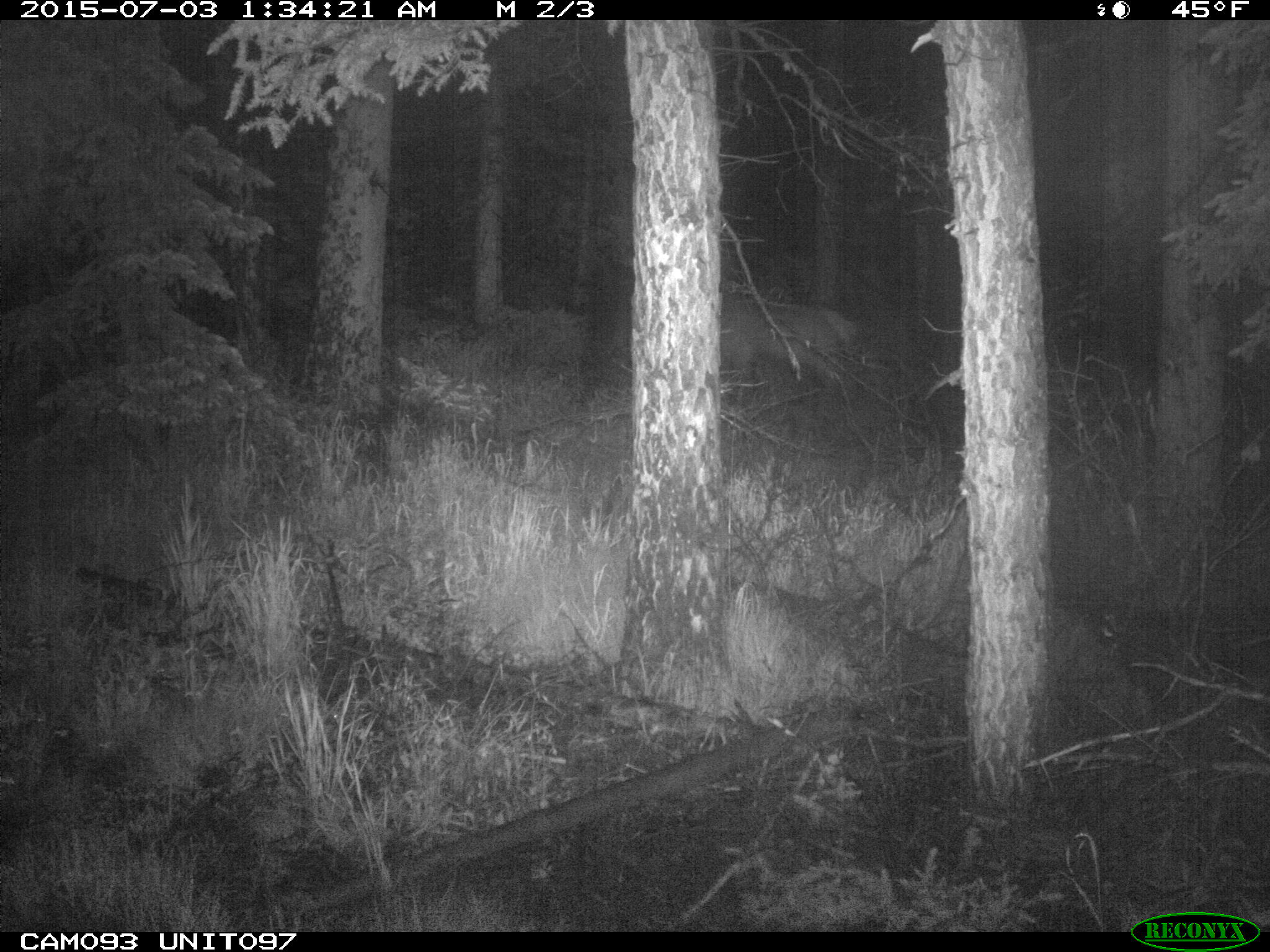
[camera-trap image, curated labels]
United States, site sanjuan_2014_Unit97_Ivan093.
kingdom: Animalia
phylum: Chordata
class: Mammalia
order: Artiodactyla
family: Cervidae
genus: Cervus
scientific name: Cervus elaphus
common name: red deer